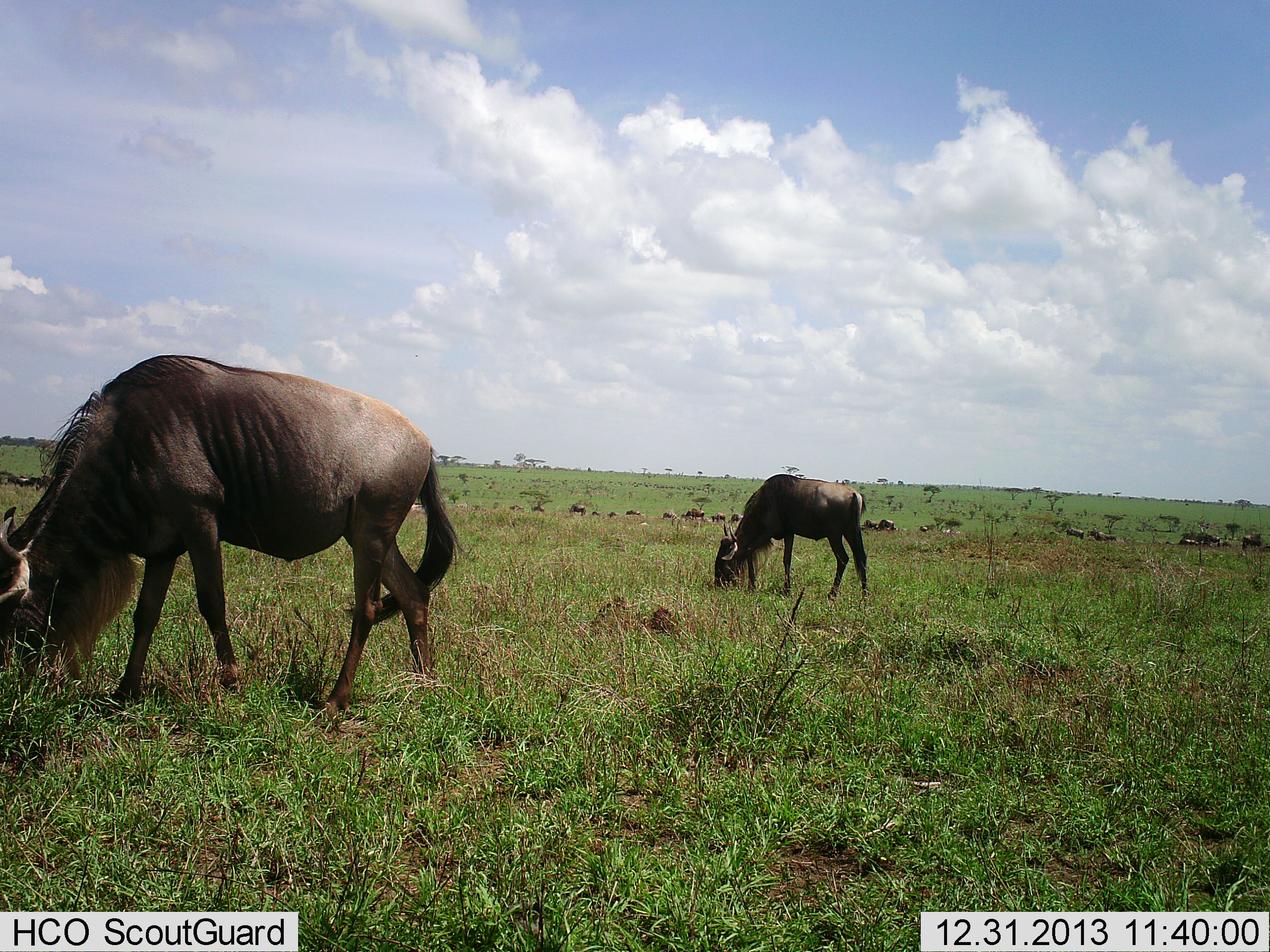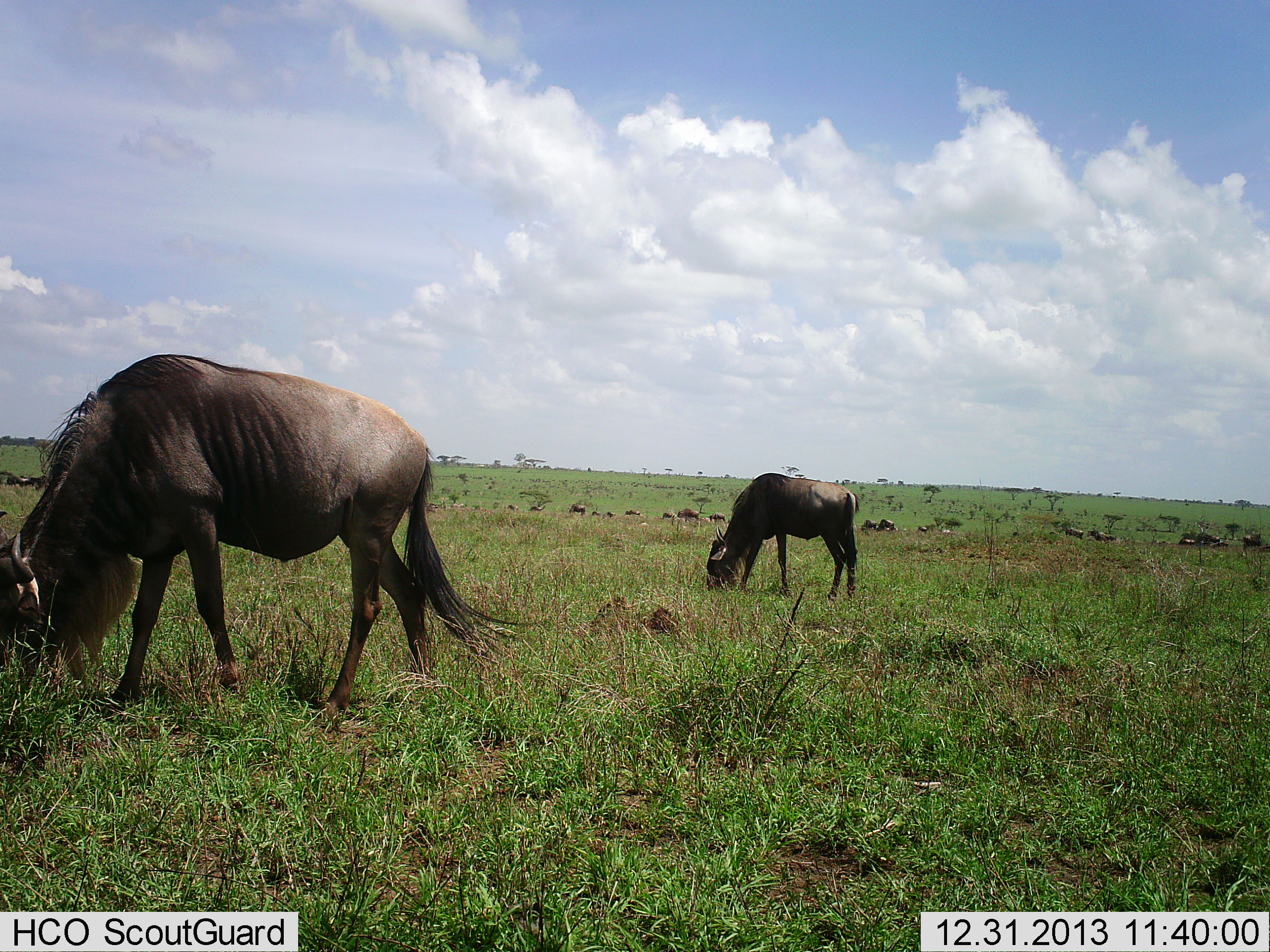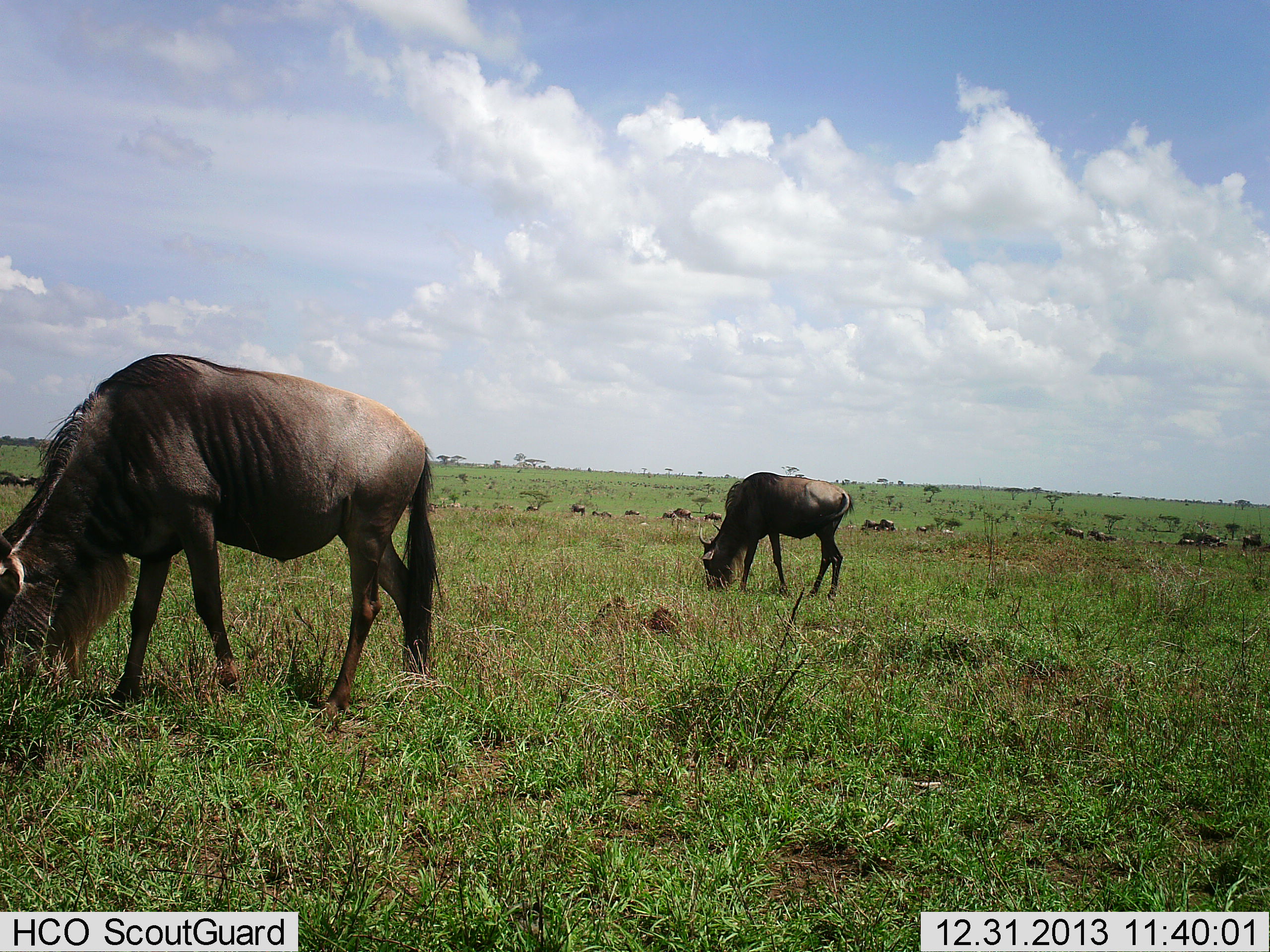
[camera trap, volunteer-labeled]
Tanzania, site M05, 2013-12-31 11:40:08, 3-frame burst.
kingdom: Animalia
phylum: Chordata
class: Mammalia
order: Artiodactyla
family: Bovidae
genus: Connochaetes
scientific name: Connochaetes taurinus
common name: blue wildebeest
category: wildebeest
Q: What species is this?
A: Wildebeest (blue wildebeest) (Connochaetes taurinus).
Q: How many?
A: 11-50.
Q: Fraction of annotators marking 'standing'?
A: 20%.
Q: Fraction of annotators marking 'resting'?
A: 10%.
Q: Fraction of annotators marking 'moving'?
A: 30%.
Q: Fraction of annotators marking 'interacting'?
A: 0%.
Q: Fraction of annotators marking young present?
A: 0%.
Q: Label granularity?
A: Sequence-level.